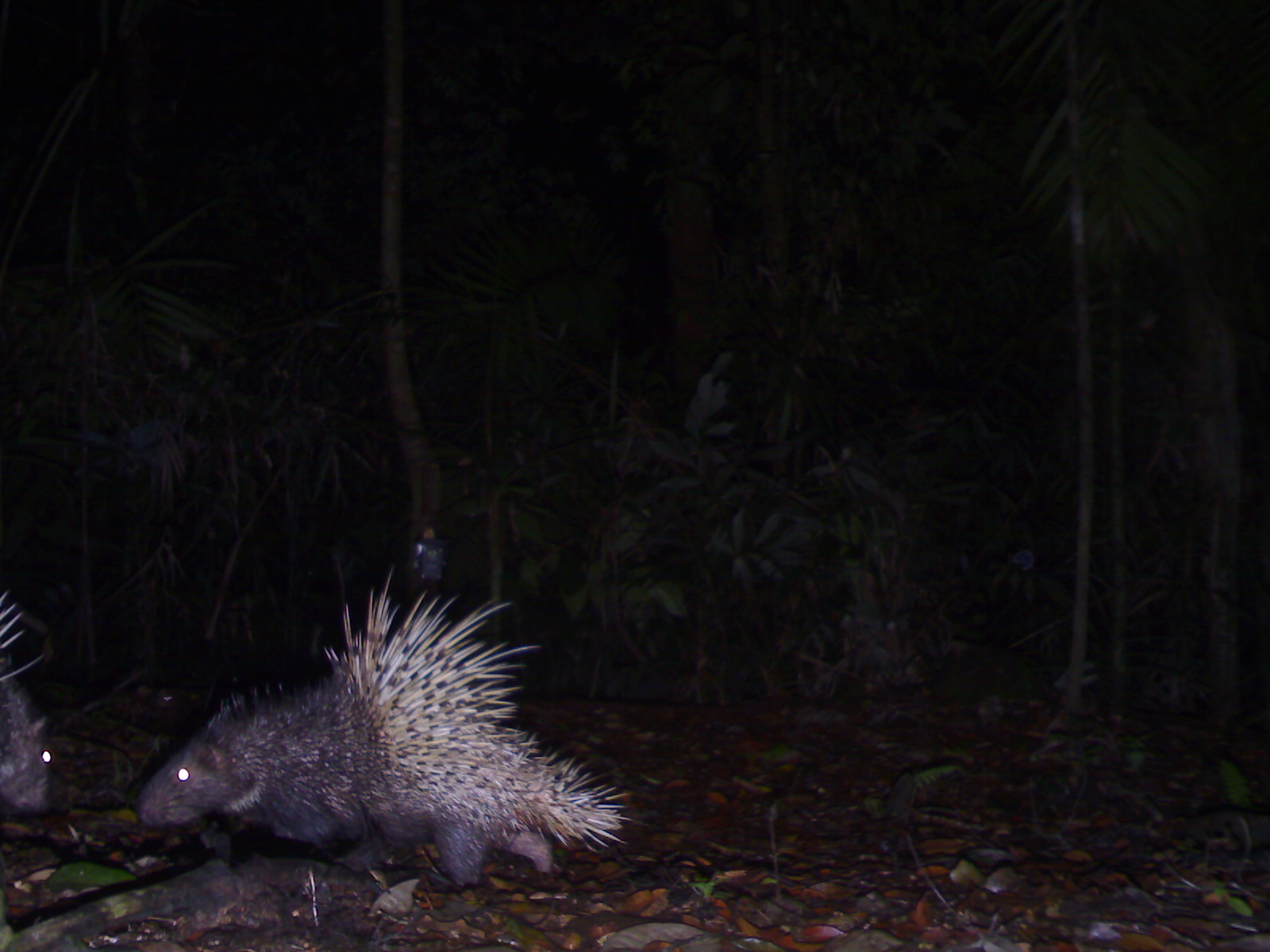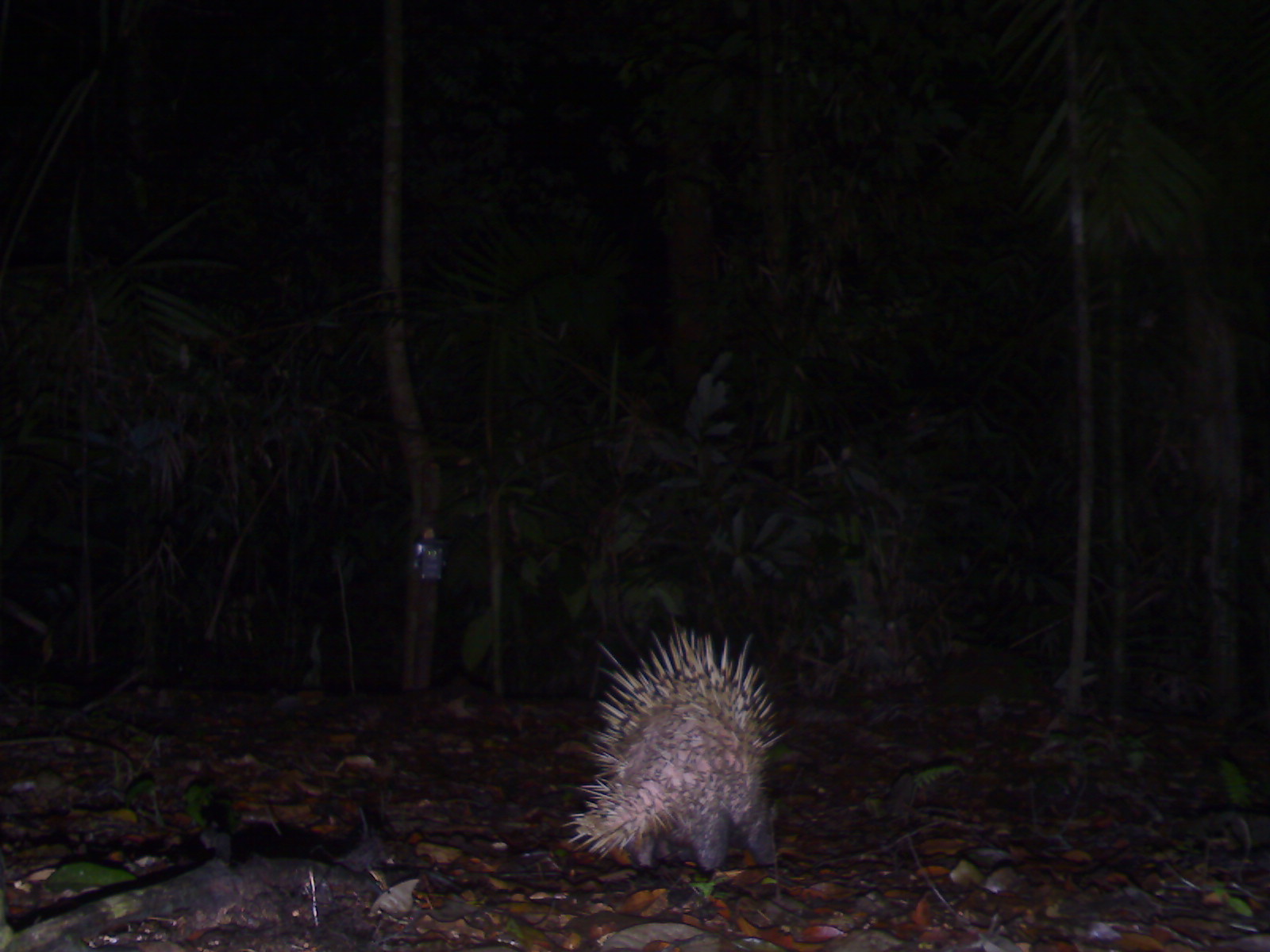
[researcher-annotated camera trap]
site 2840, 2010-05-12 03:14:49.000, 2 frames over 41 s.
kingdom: Animalia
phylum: Chordata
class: Mammalia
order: Rodentia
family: Hystricidae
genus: Hystrix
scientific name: Hystrix brachyura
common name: east asian porcupine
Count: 2.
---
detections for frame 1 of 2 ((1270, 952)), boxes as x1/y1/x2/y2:
hystrix brachyura: 135/566/630/886; 1/587/56/816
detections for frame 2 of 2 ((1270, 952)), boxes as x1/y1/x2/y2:
hystrix brachyura: 561/618/777/871